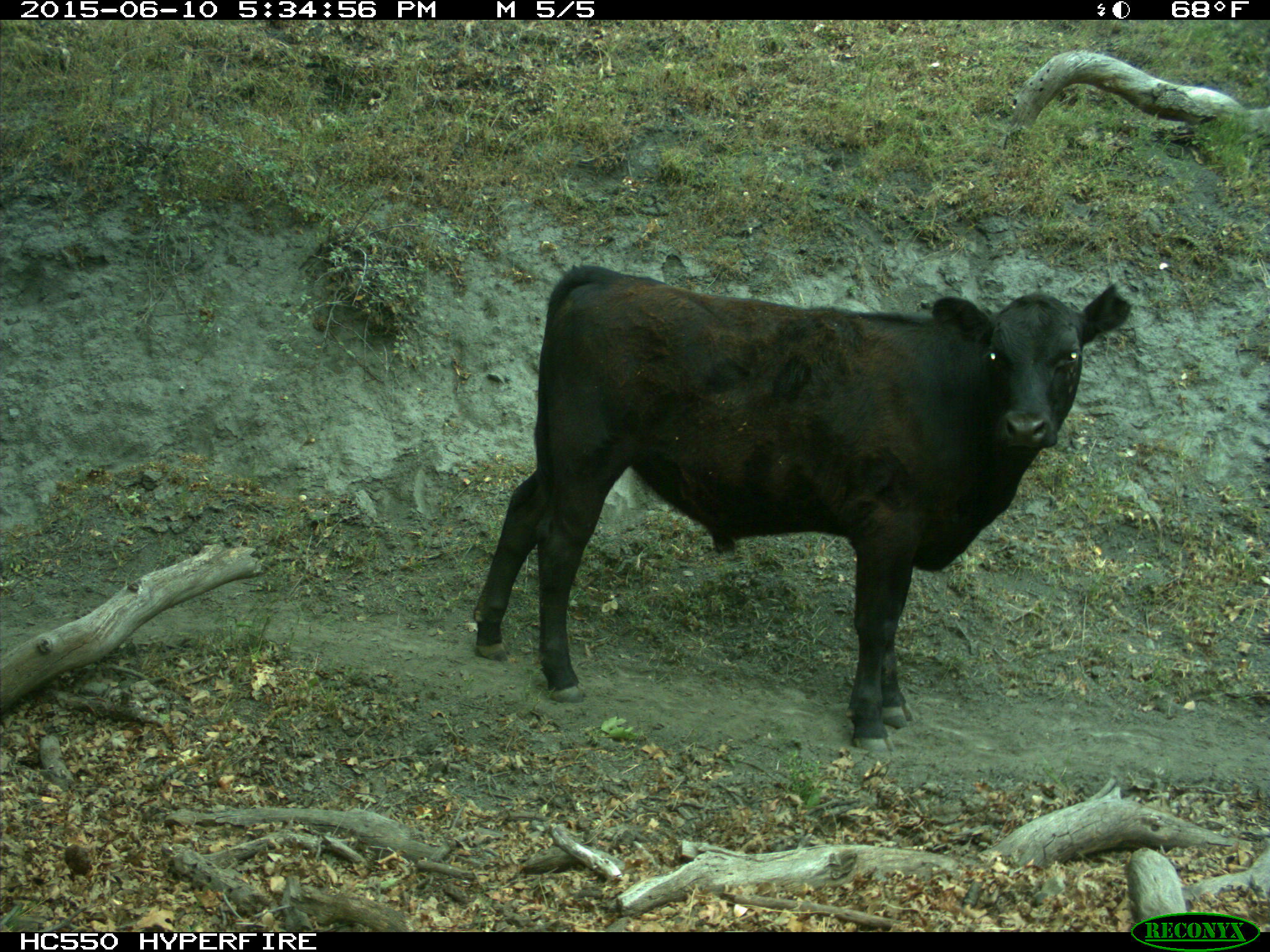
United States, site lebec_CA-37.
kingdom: Animalia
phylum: Chordata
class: Mammalia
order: Artiodactyla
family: Bovidae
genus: Bos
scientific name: Bos taurus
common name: domestic cow